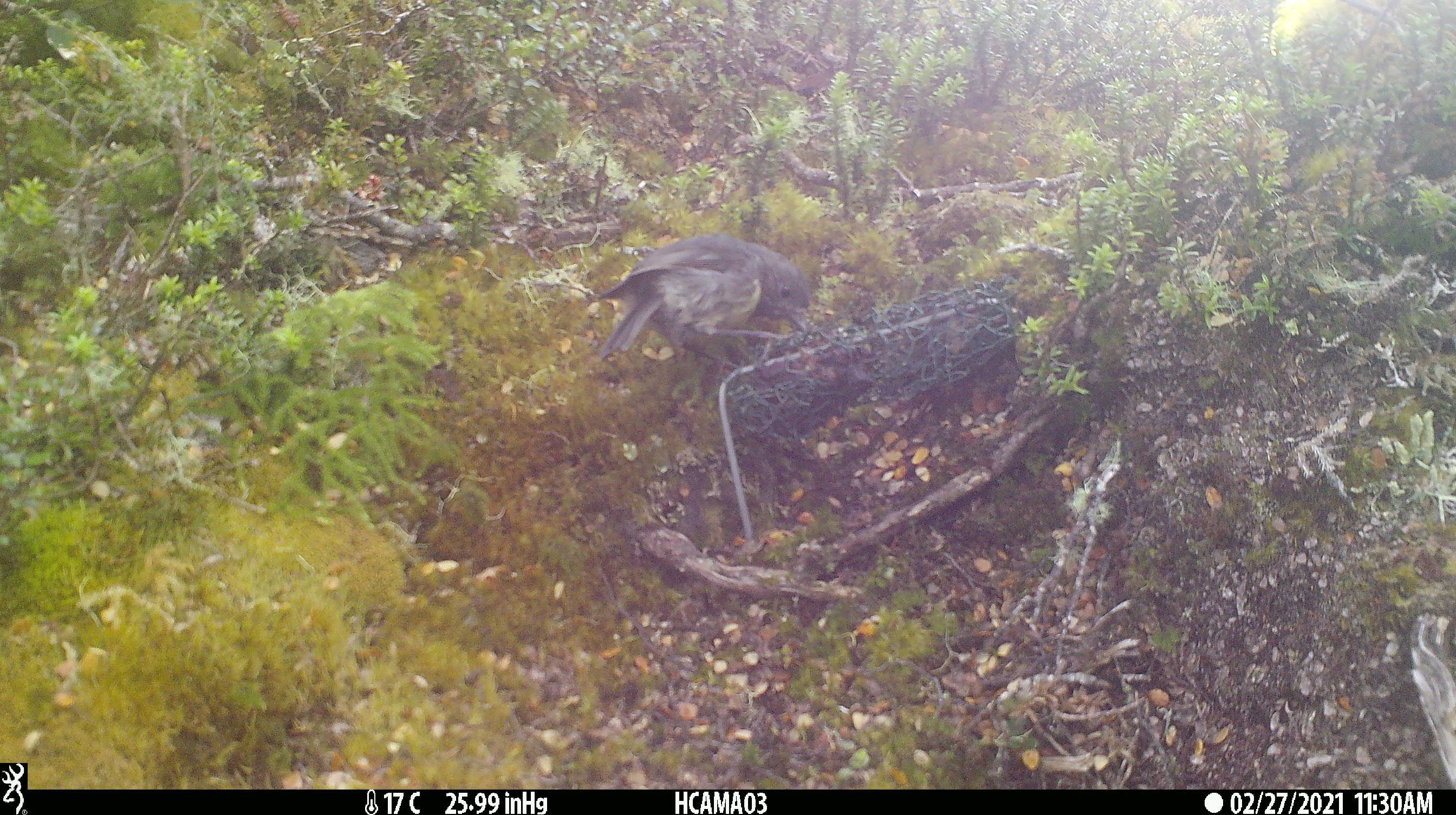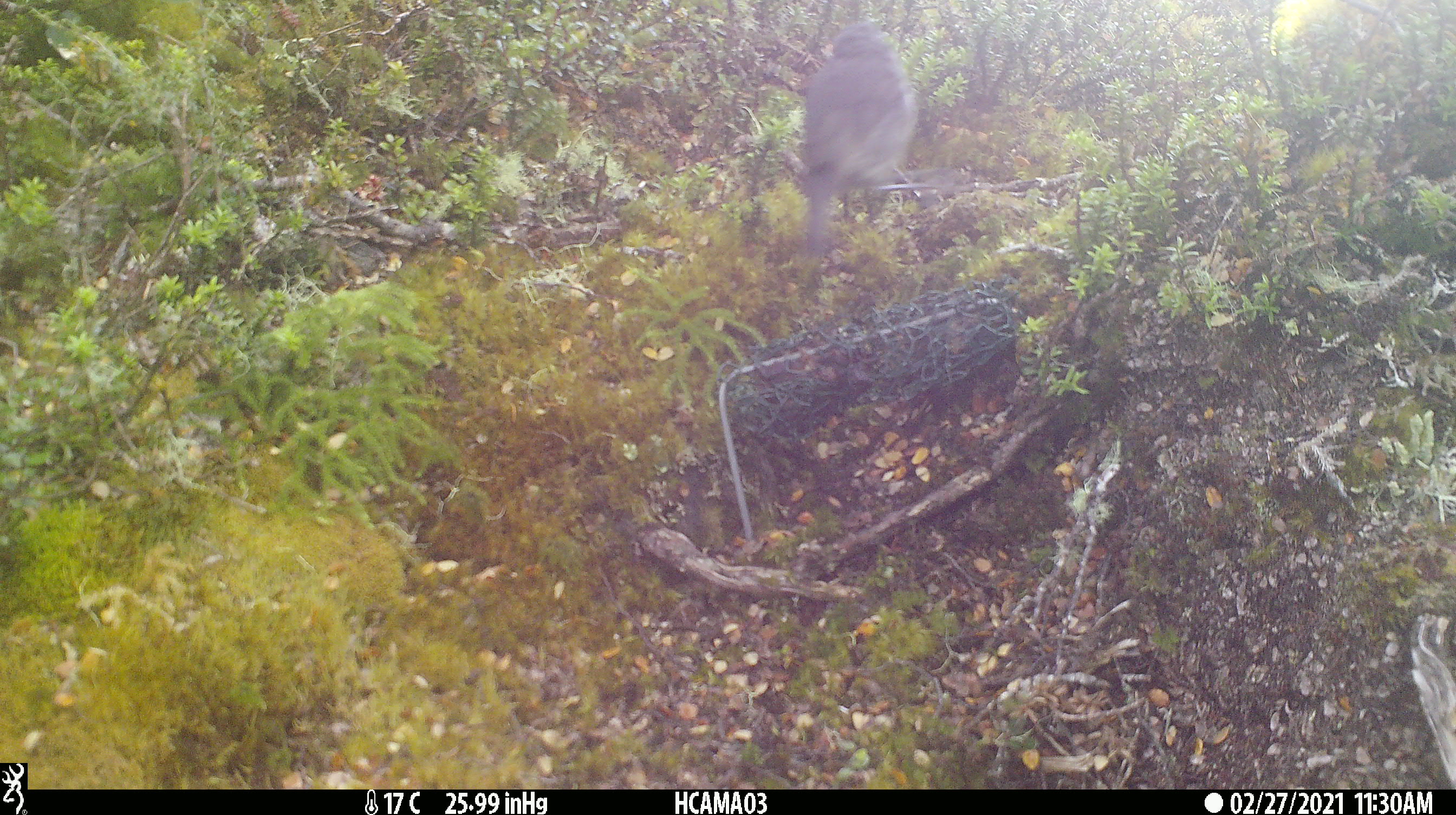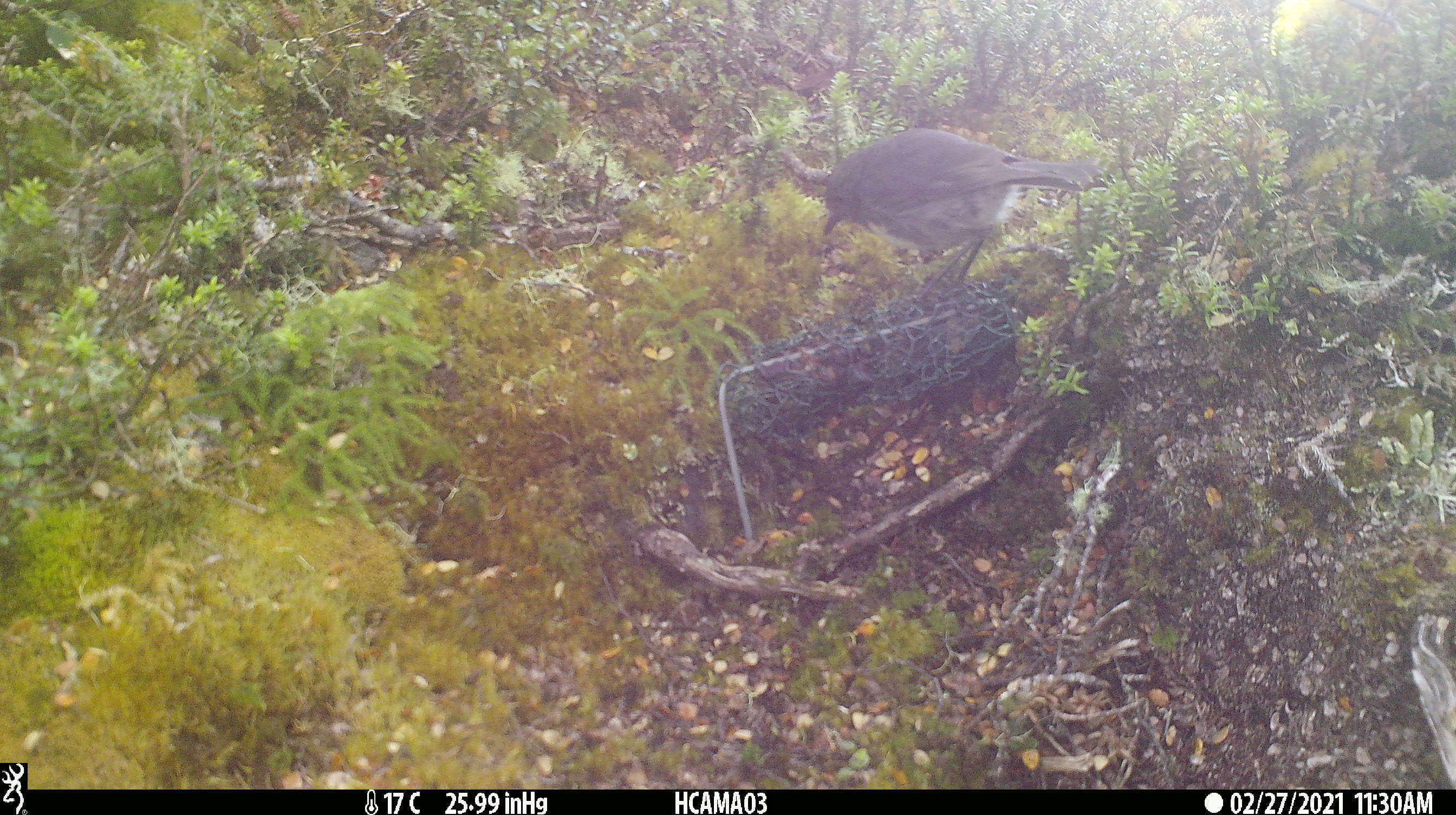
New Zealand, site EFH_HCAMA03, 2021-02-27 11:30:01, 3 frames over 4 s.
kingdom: Animalia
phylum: Chordata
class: Aves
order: Passeriformes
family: Petroicidae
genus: Petroica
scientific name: Petroica australis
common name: new zealand robin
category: robin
Robin (new zealand robin) (Petroica australis).